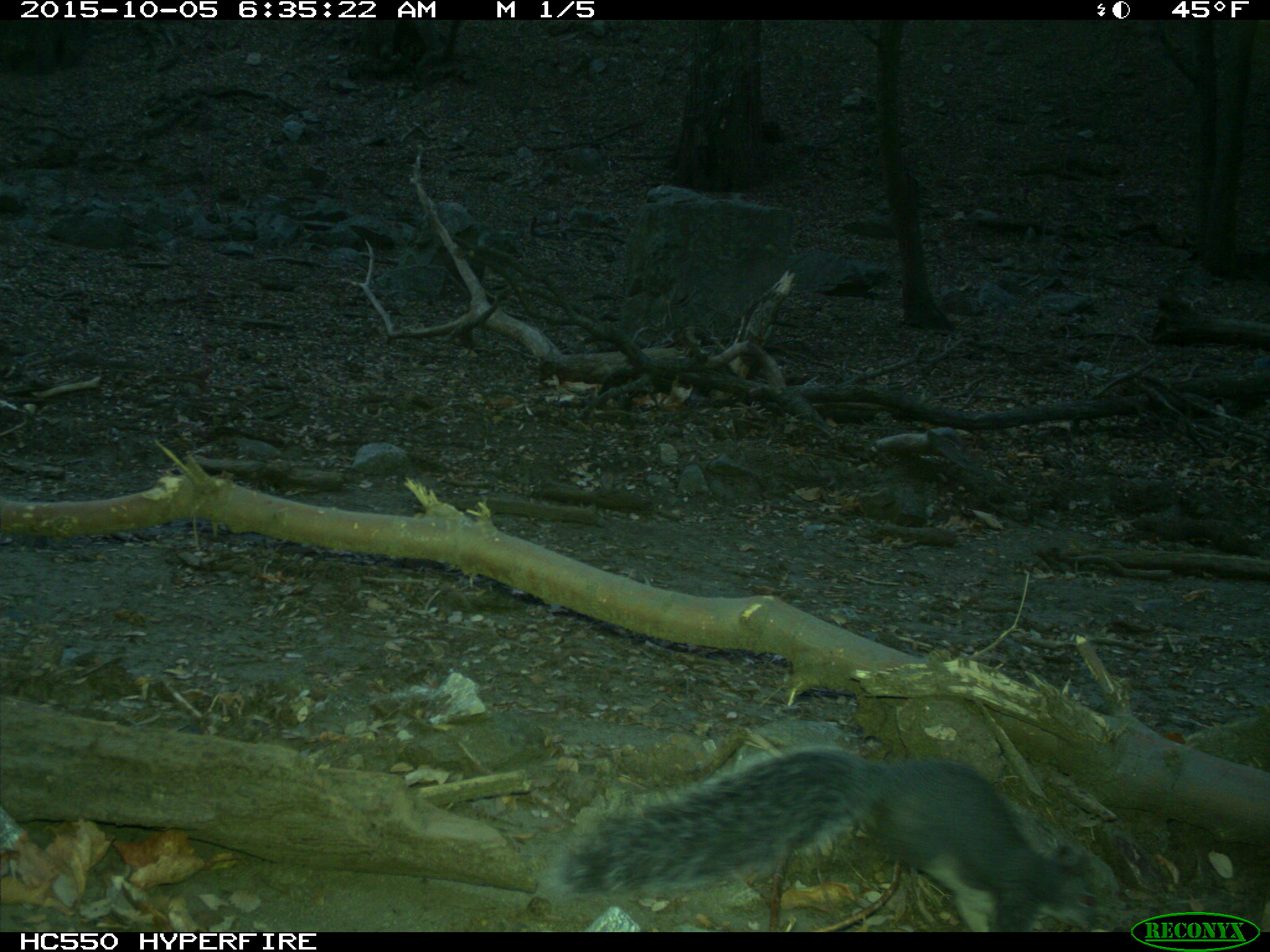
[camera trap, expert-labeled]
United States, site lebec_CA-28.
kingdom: Animalia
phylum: Chordata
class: Mammalia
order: Rodentia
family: Sciuridae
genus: Sciurus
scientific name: Sciurus carolinensis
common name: eastern gray squirrel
Sciurus carolinensis (eastern gray squirrel).